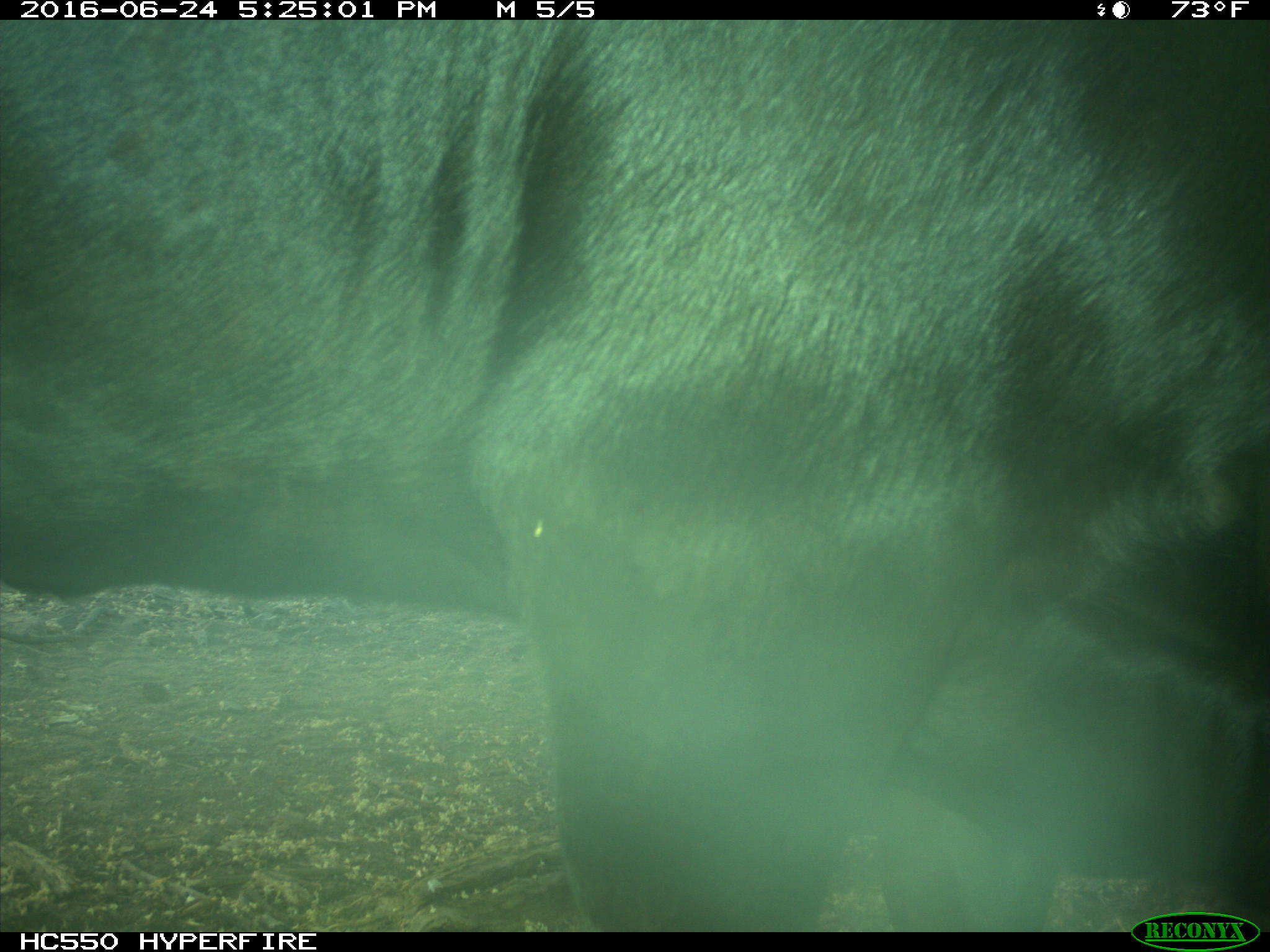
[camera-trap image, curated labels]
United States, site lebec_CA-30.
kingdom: Animalia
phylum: Chordata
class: Mammalia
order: Artiodactyla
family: Bovidae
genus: Bos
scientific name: Bos taurus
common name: domestic cow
Bos taurus (domestic cow).